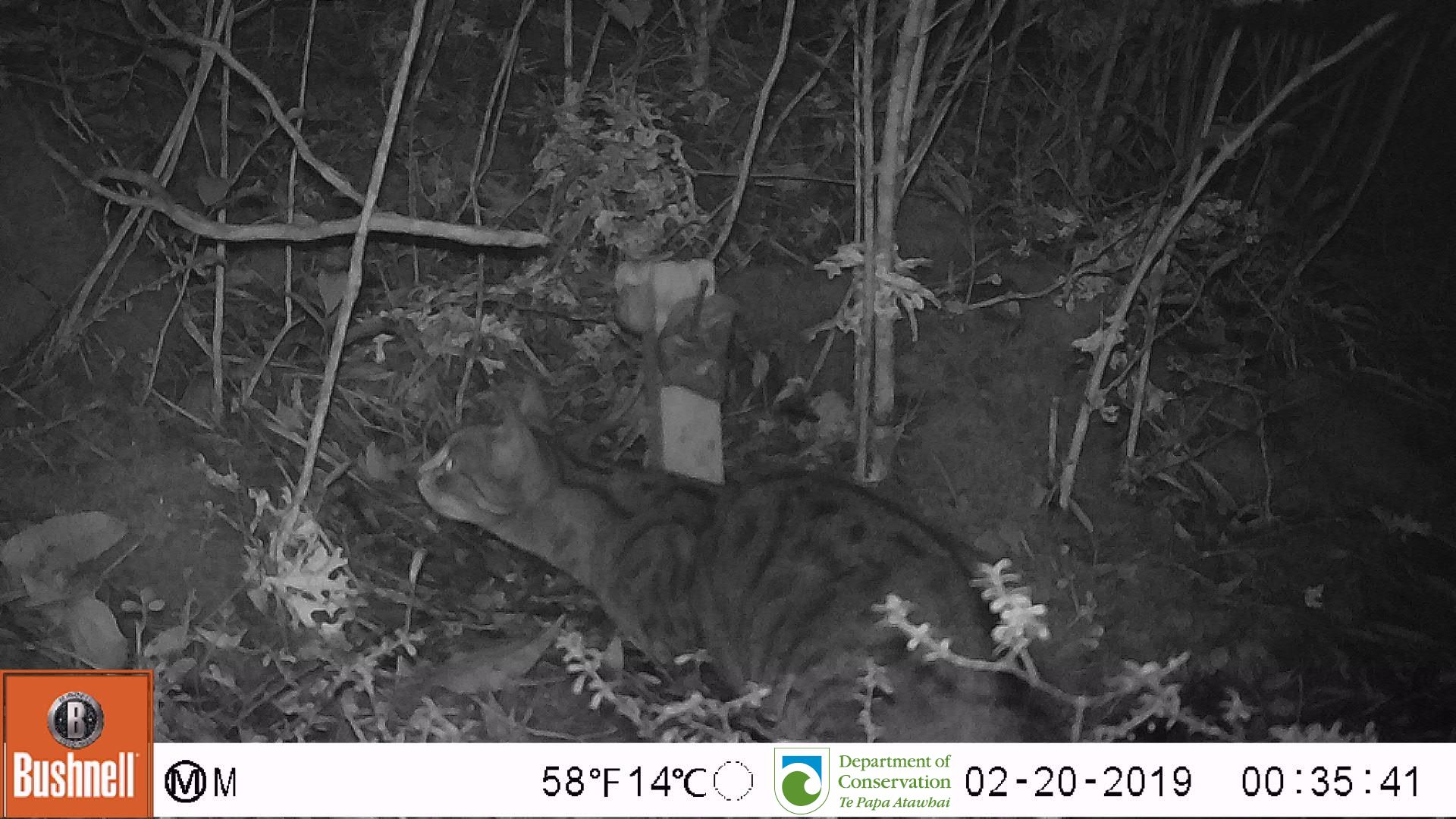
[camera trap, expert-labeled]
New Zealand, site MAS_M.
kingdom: Animalia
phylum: Chordata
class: Mammalia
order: Carnivora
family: Felidae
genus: Felis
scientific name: Felis catus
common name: domestic cat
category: cat